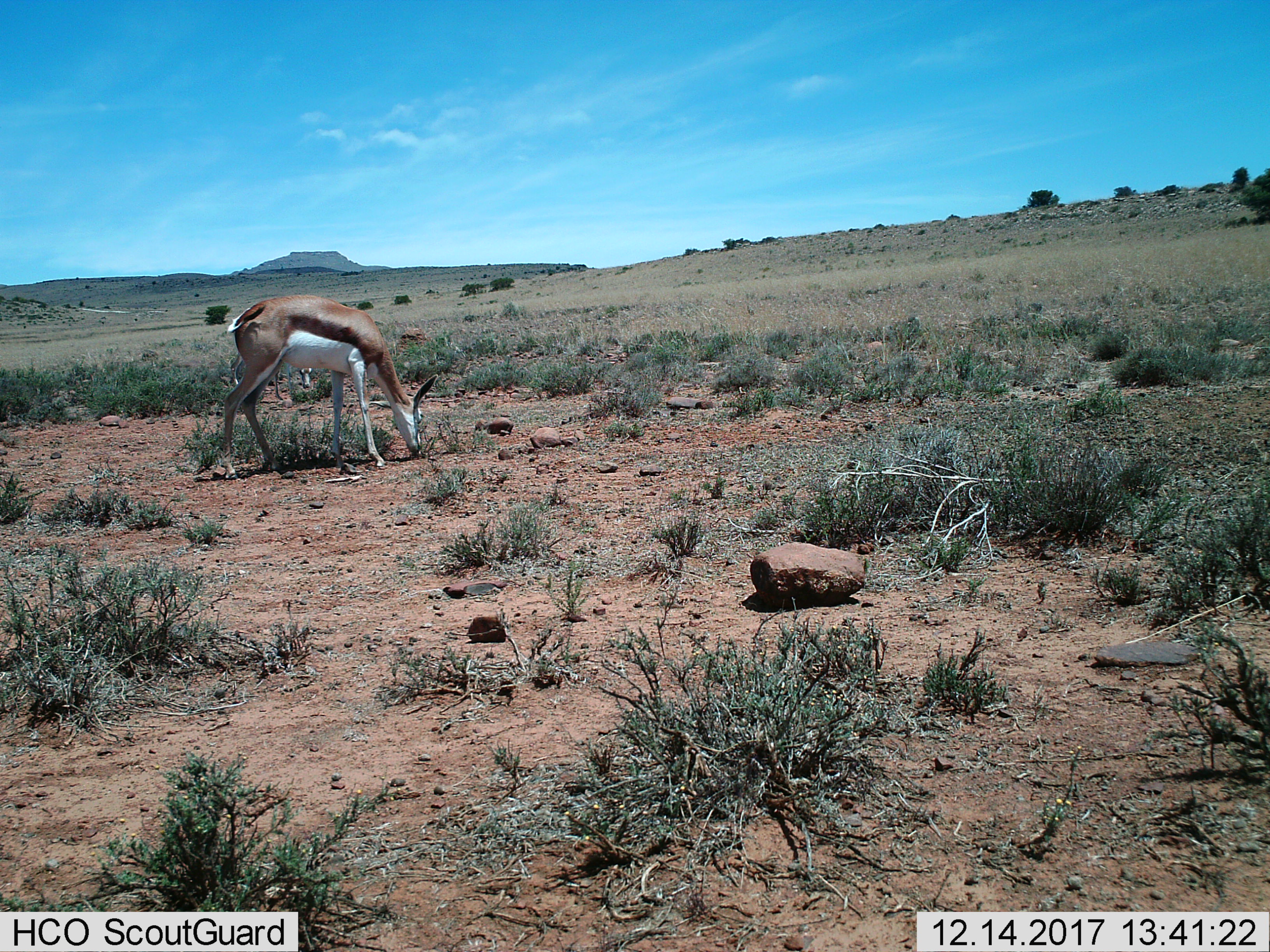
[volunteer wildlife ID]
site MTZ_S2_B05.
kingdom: Animalia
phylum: Chordata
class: Mammalia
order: Artiodactyla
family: Bovidae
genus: Antidorcas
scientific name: Antidorcas marsupialis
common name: springbok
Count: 1.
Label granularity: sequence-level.